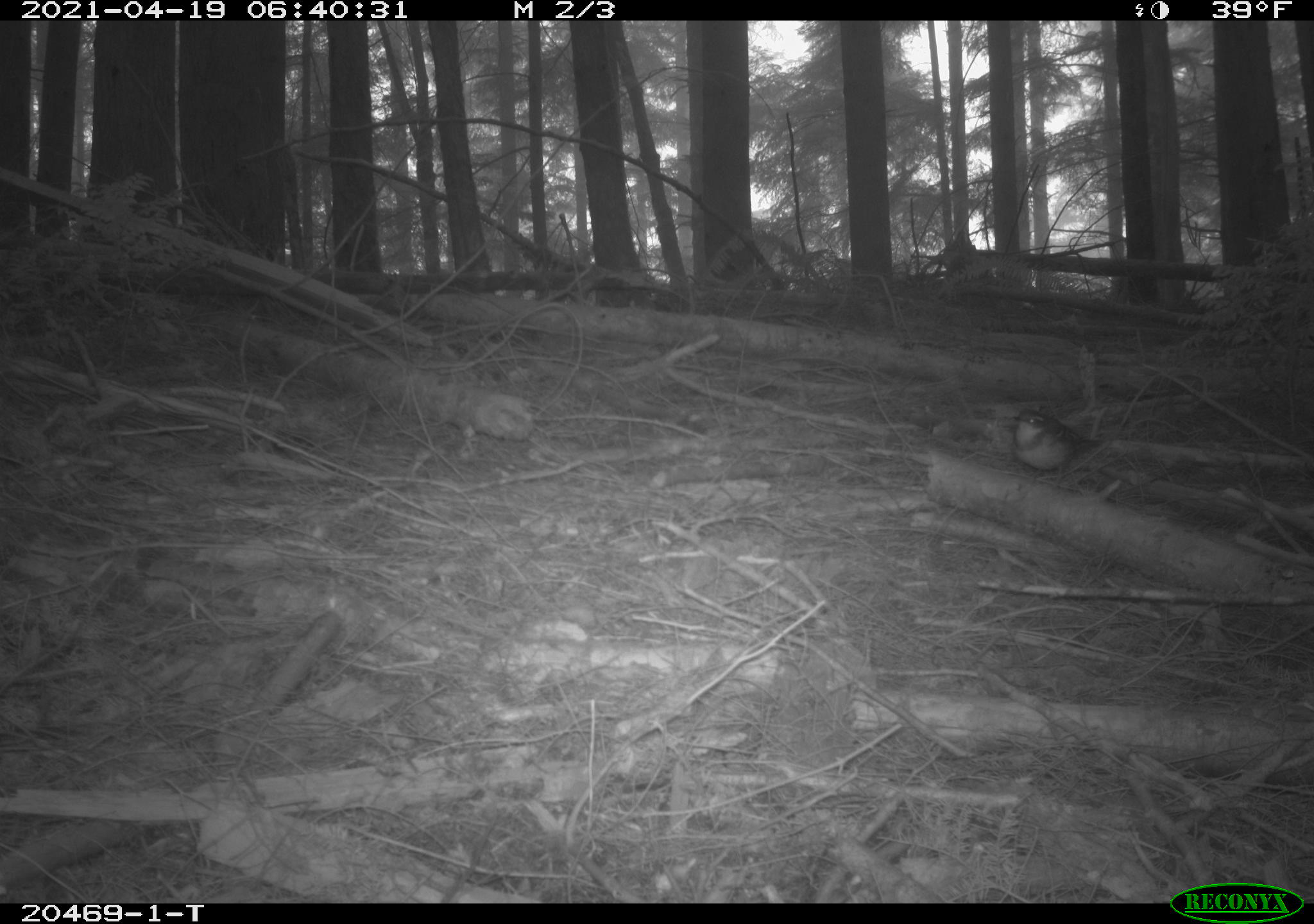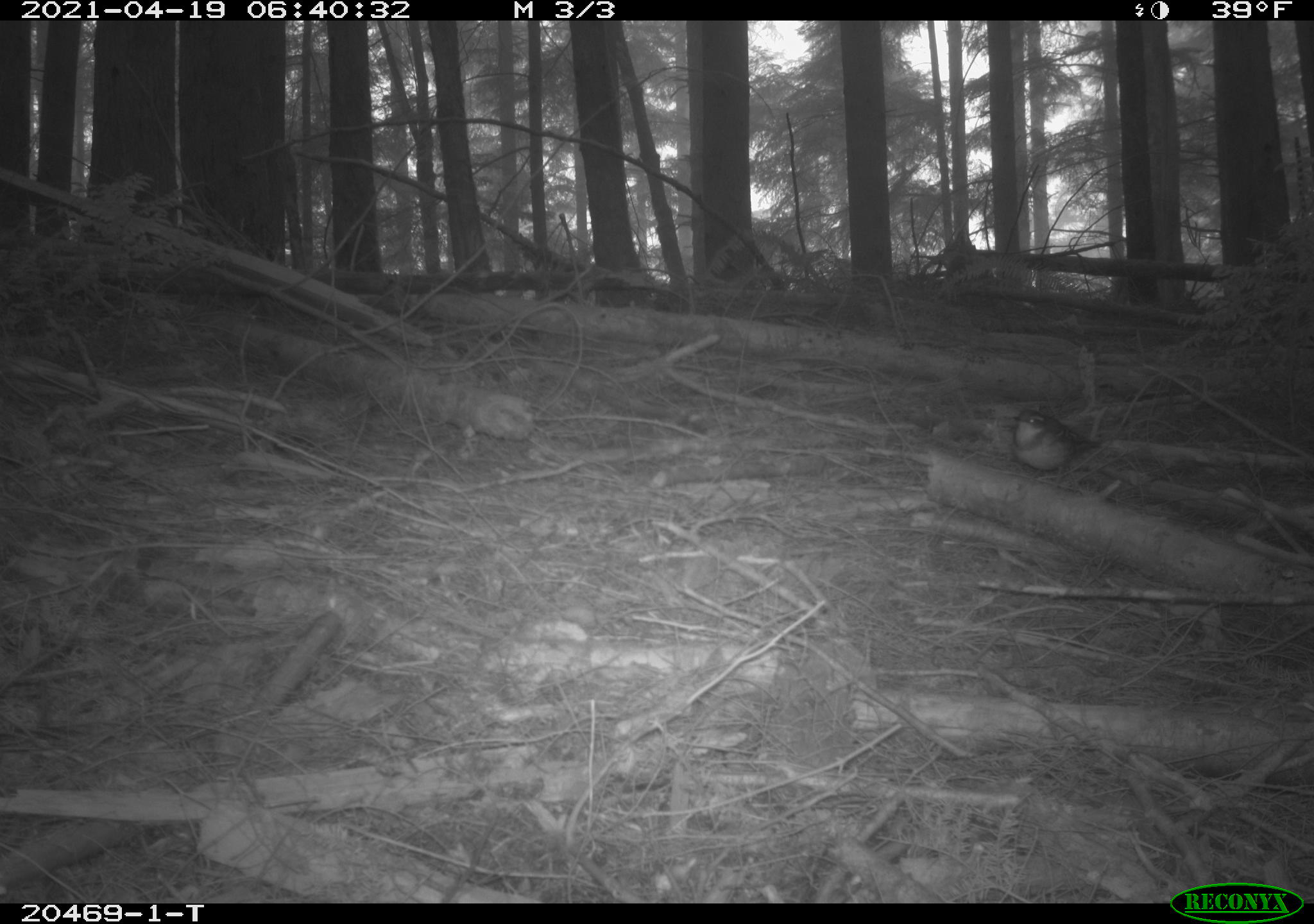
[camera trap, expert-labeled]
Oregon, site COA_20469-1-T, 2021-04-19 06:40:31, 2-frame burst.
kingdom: Animalia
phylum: Chordata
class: Aves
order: Passeriformes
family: Turdidae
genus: Ixoreus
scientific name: Ixoreus naevius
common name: varied thrush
Varied thrush (Ixoreus naevius).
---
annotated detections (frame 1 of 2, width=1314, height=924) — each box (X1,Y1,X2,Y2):
varied thrush: (982,387,1121,505)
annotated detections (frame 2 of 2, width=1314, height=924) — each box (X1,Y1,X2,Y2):
varied thrush: (992,392,1108,511)